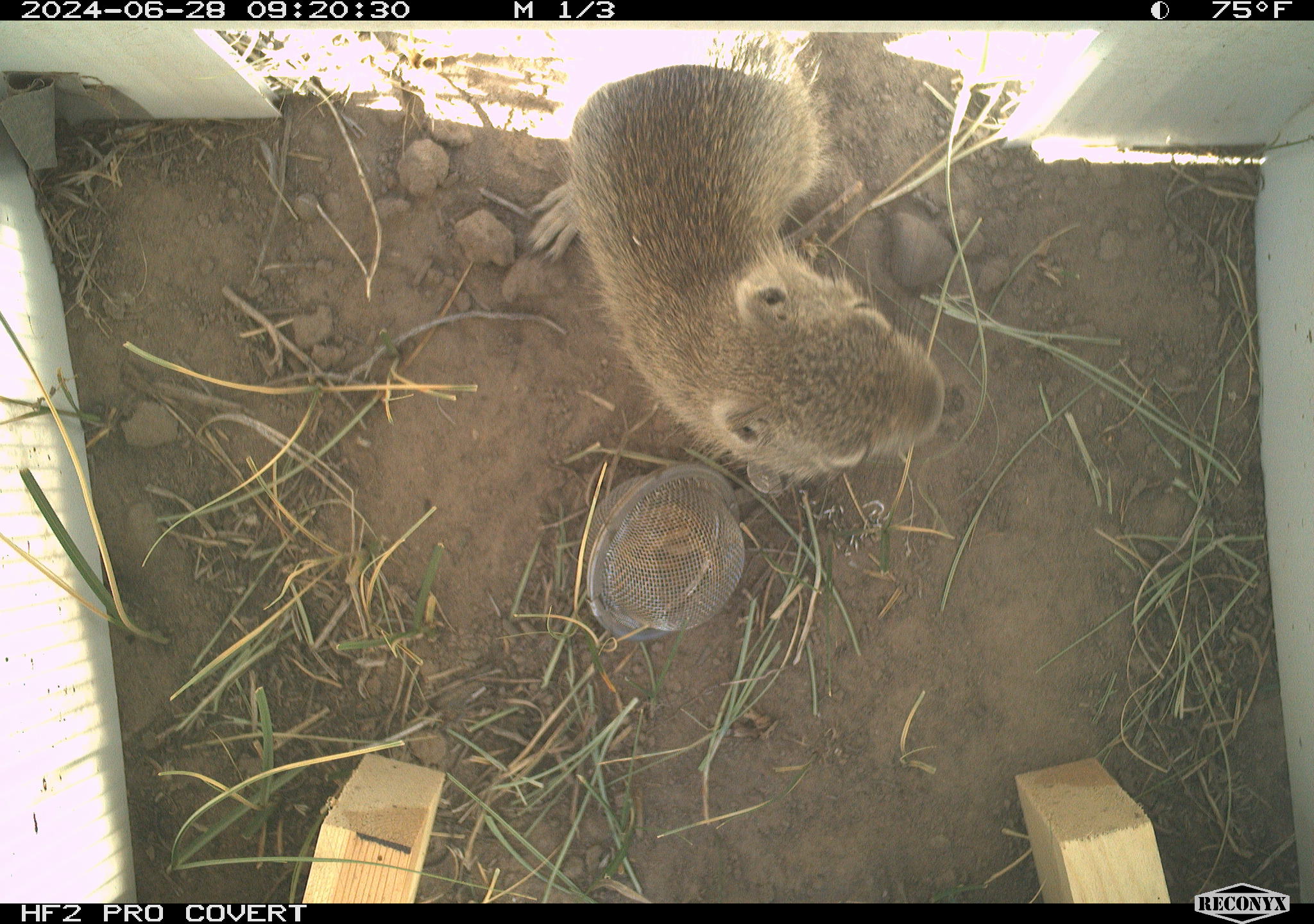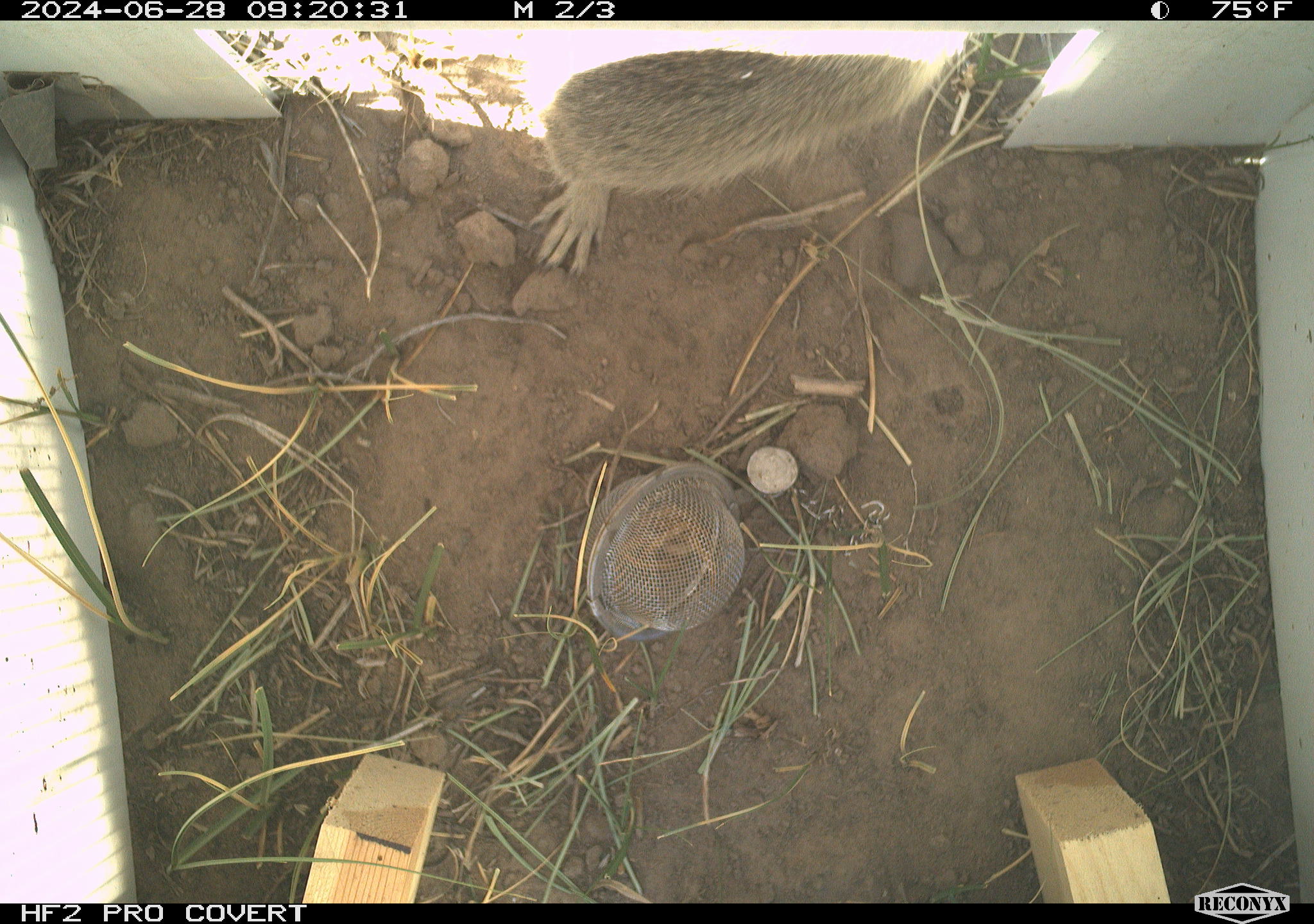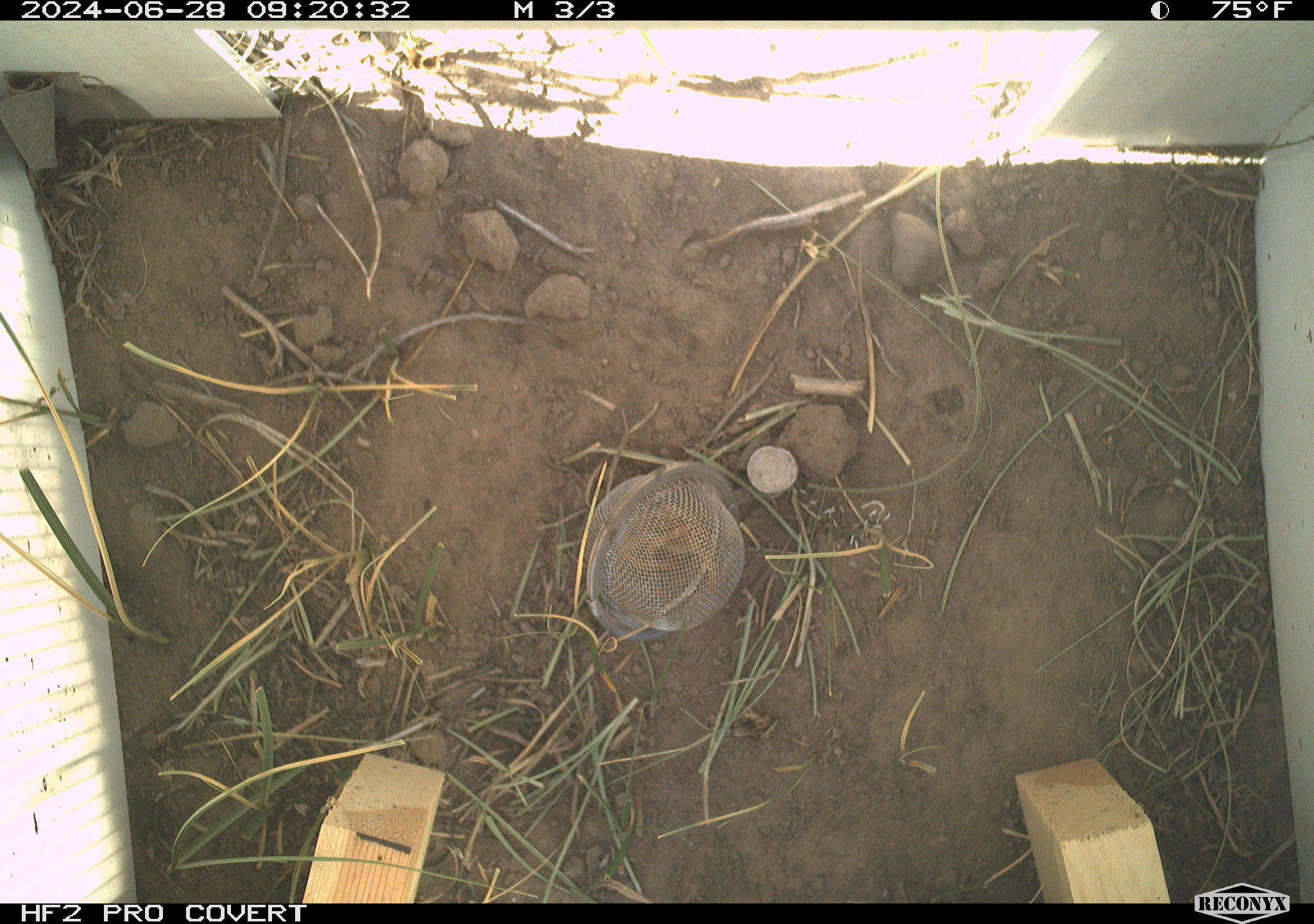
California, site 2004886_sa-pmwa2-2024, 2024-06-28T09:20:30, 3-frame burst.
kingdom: Animalia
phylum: Chordata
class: Mammalia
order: Rodentia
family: Sciuridae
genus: Urocitellus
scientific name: Urocitellus beldingi beldingi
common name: belding's ground squirrel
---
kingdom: Animalia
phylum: Chordata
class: Mammalia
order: Rodentia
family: Sciuridae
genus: Callospermophilus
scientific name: Callospermophilus lateralis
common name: golden mantled ground squirrel